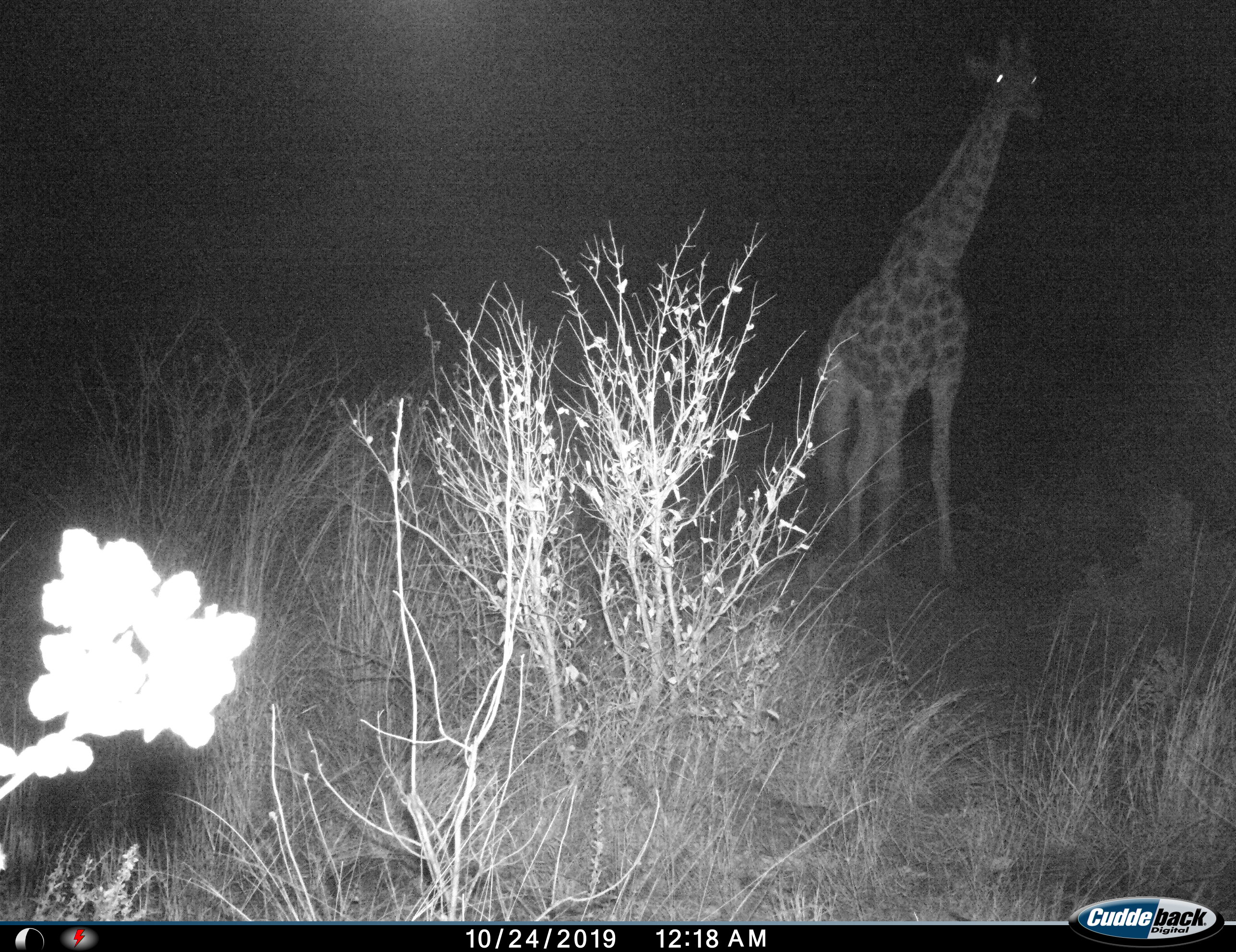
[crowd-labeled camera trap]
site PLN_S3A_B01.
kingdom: Animalia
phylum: Chordata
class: Mammalia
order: Artiodactyla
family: Giraffidae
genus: Giraffa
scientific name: Giraffa camelopardalis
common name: giraffe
Giraffe (Giraffa camelopardalis), count 1. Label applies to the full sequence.